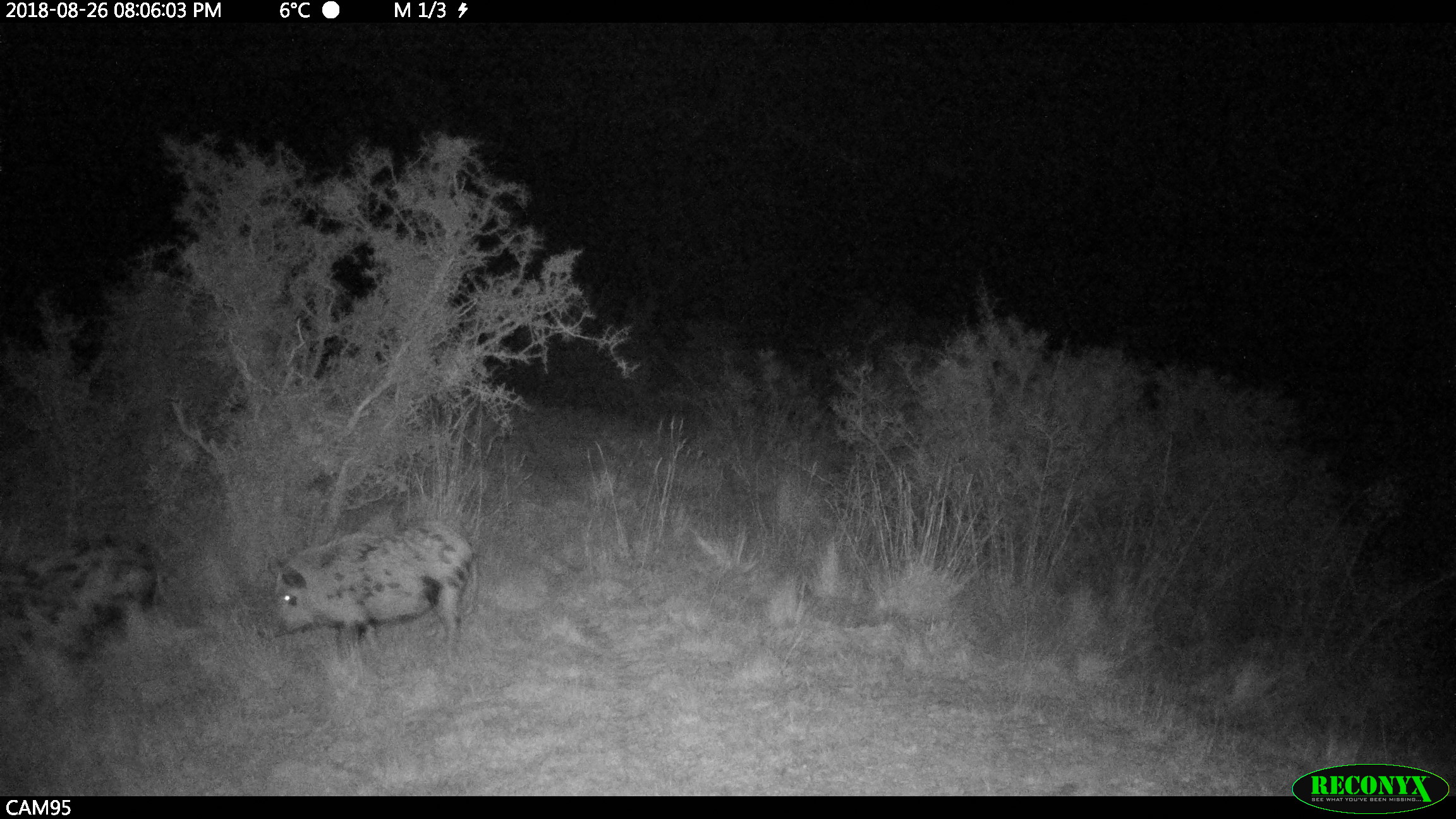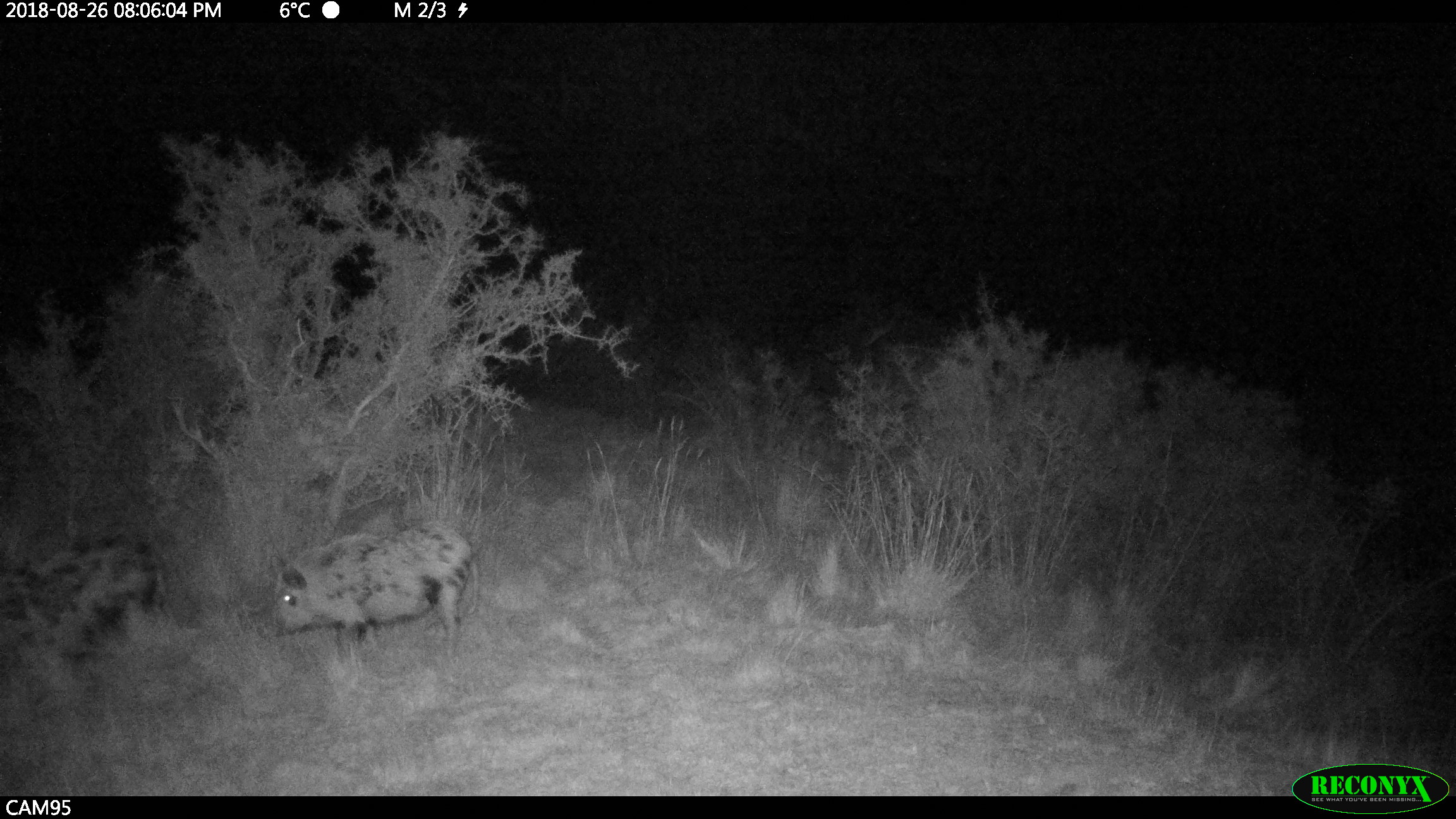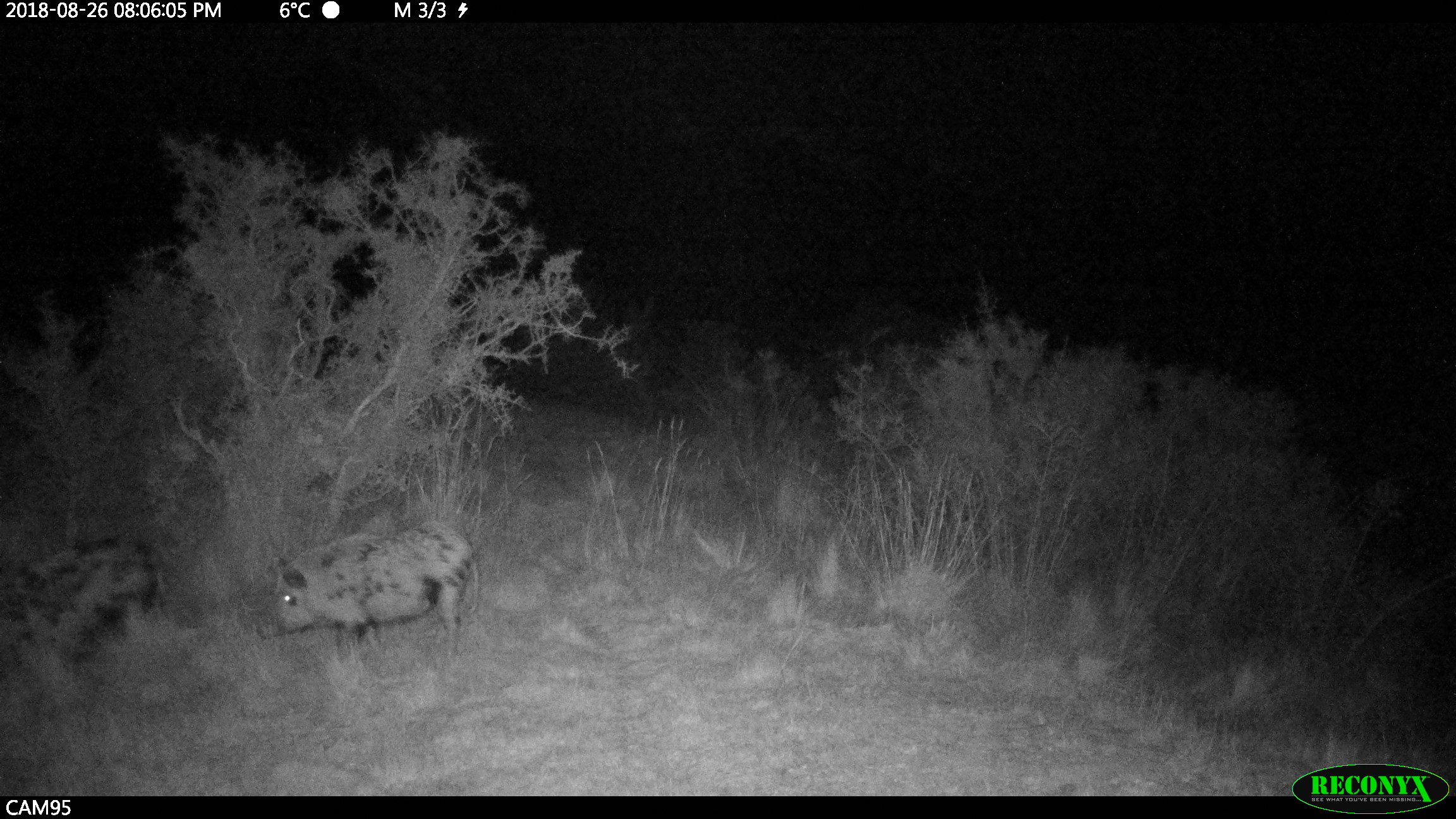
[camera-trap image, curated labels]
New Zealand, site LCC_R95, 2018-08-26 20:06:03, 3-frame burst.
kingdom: Animalia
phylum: Chordata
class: Mammalia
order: Artiodactyla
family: Suidae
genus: Sus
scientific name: Sus scrofa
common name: pig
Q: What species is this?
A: Pig (Sus scrofa).